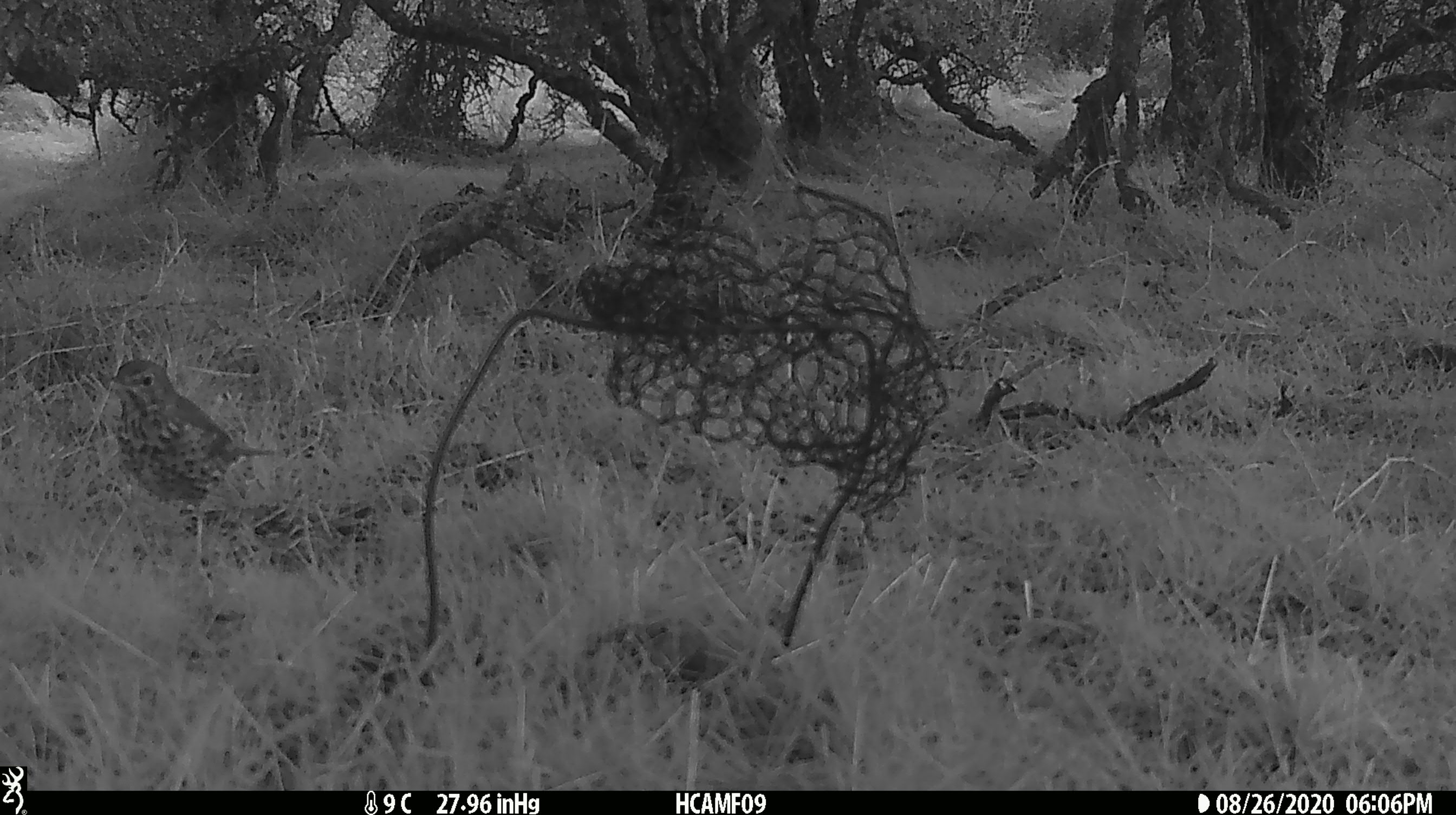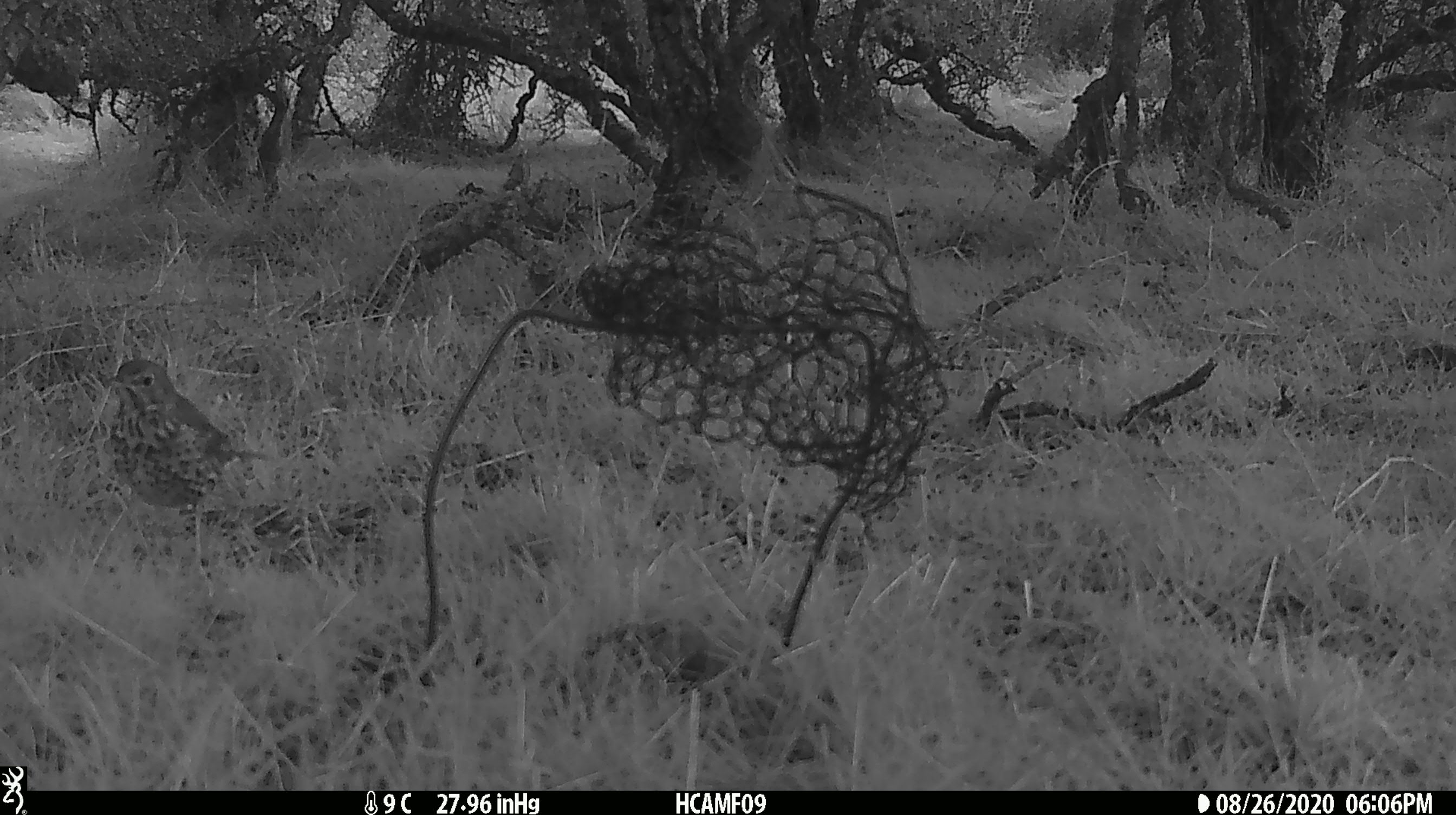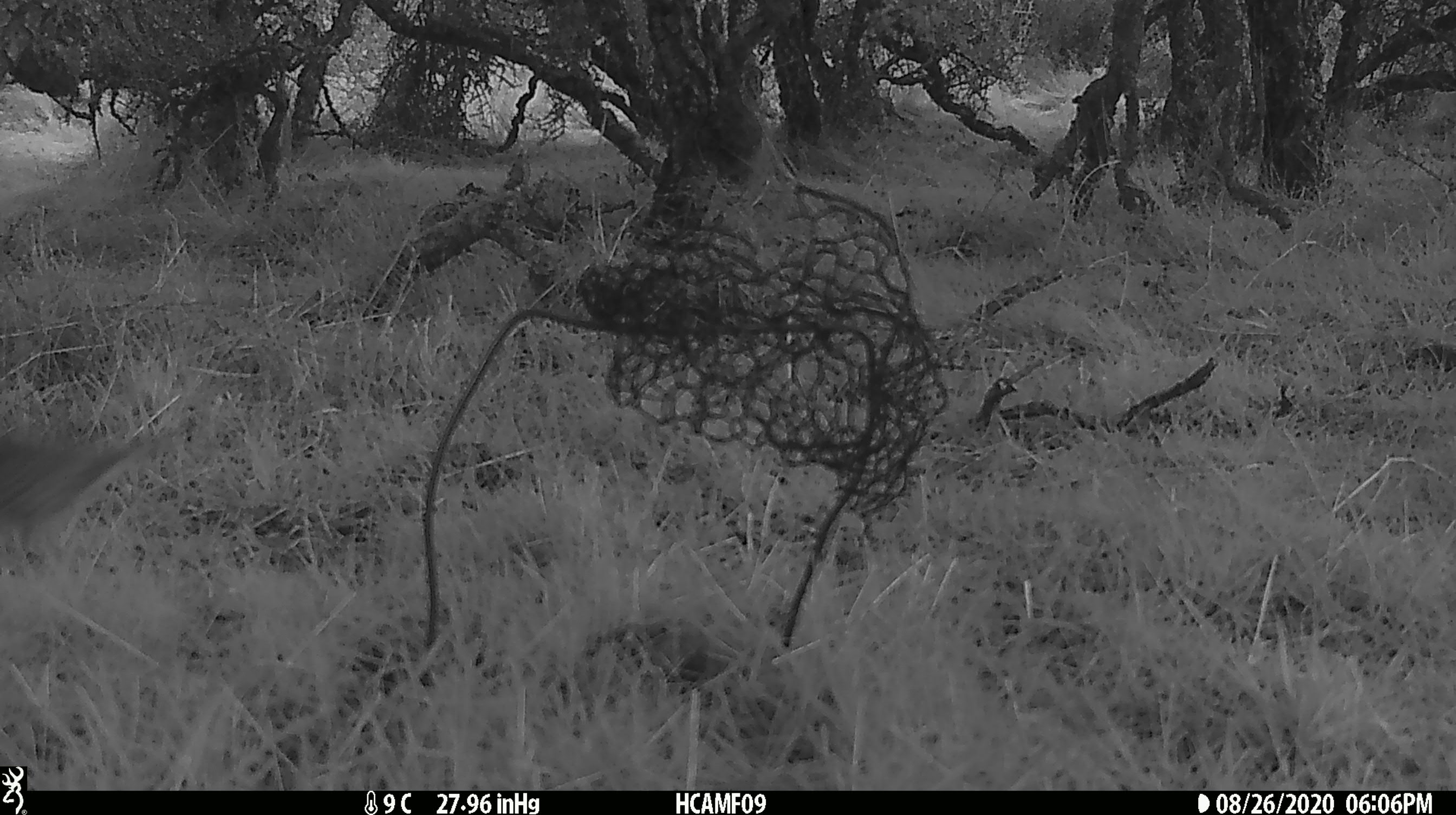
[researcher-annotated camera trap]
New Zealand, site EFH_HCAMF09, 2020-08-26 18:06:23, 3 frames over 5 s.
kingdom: Animalia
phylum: Chordata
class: Aves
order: Passeriformes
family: Turdidae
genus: Turdus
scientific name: Turdus philomelos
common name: song thrush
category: thrush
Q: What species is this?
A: Thrush (song thrush) (Turdus philomelos).